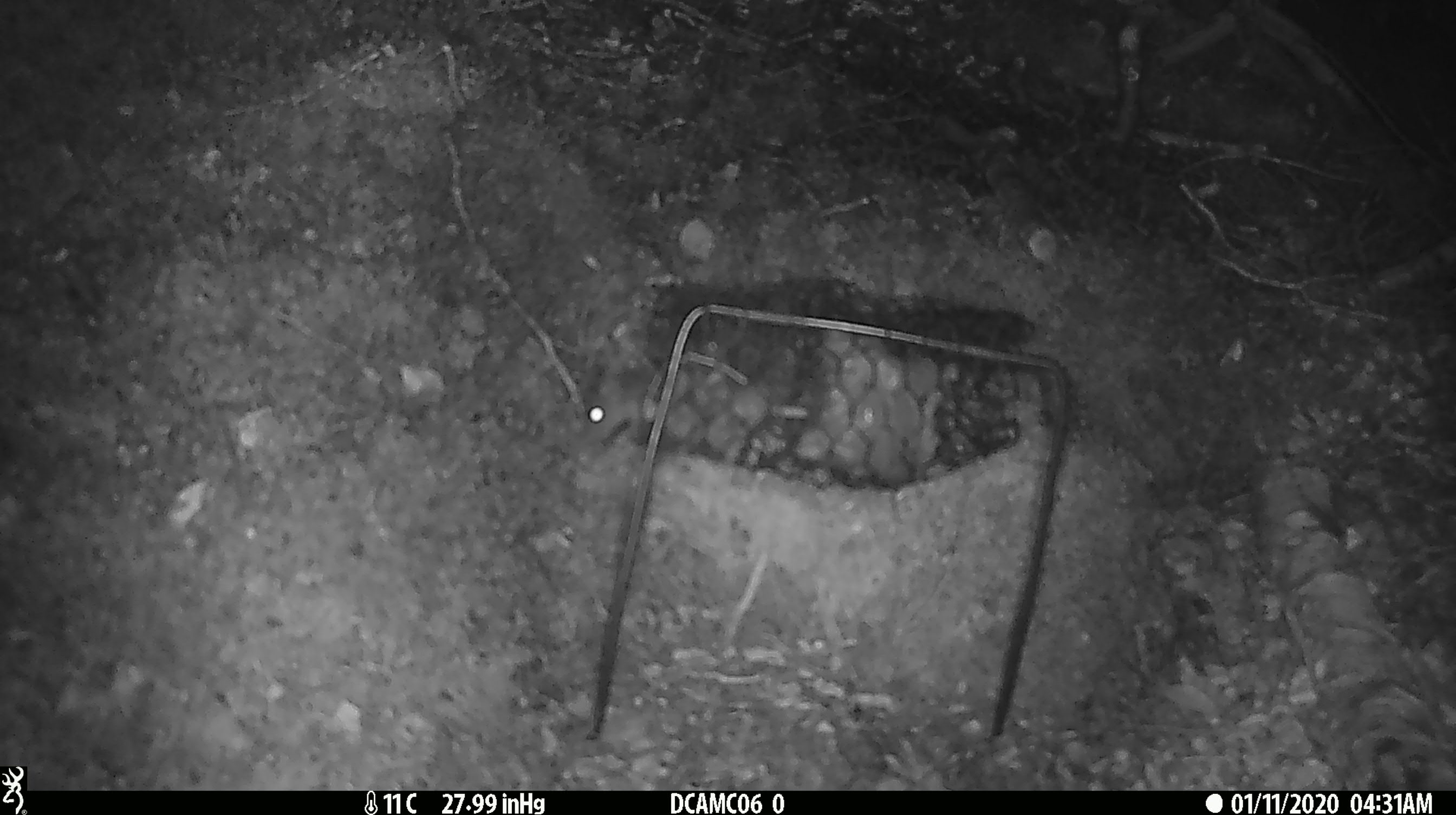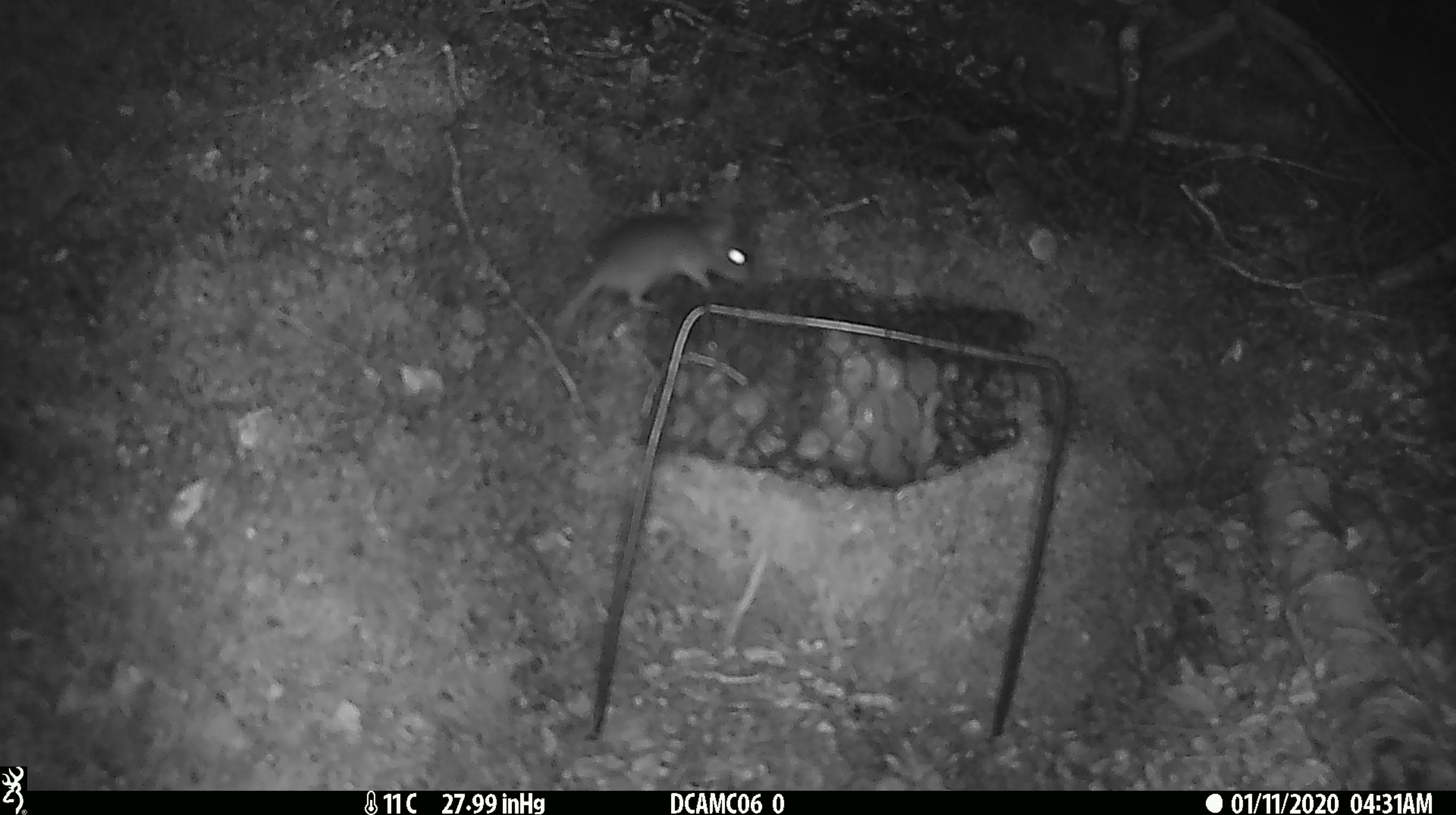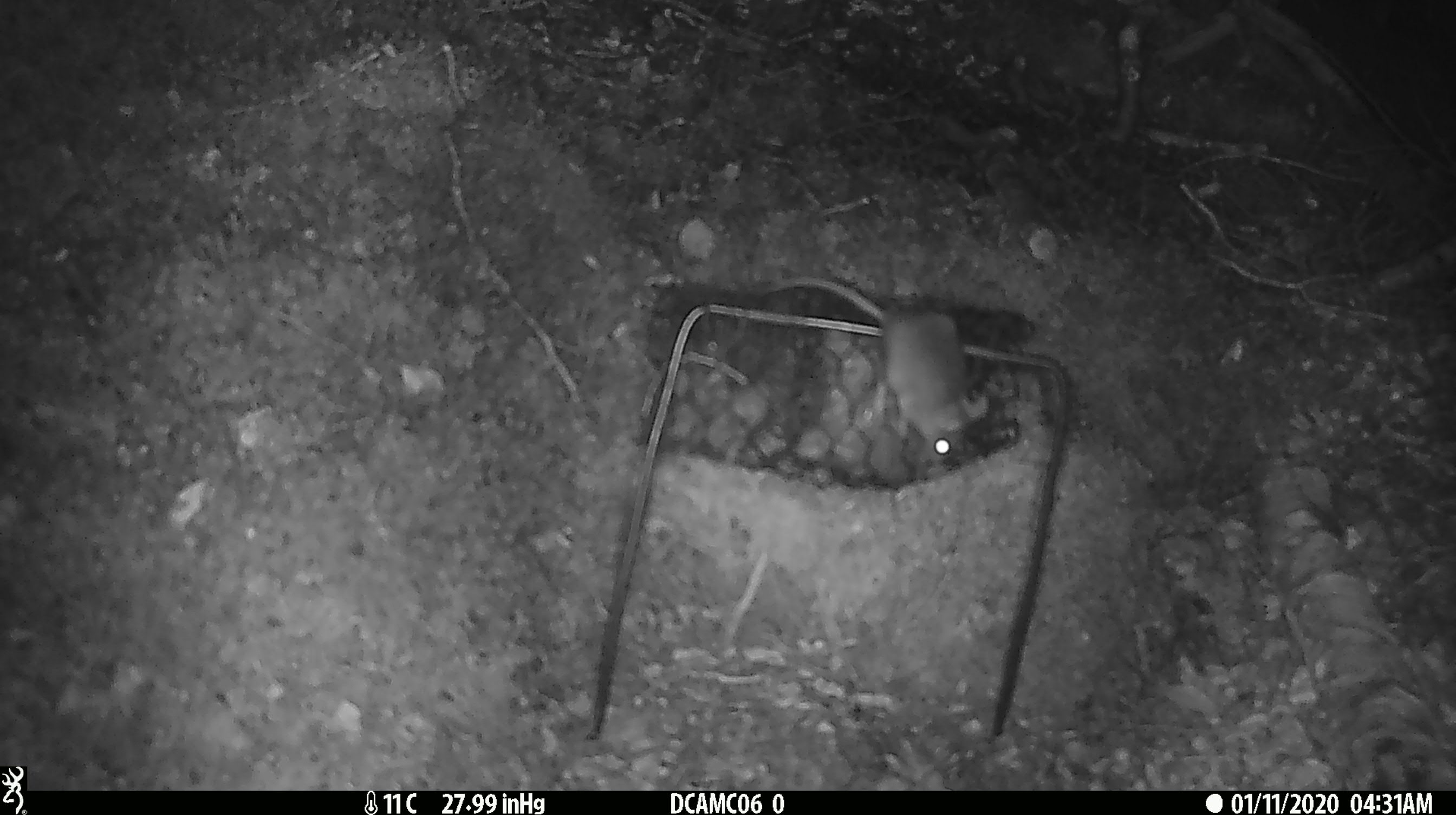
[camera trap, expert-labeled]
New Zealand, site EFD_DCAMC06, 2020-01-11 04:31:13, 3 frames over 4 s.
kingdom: Animalia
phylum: Chordata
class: Mammalia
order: Rodentia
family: Muridae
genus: Mus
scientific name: Mus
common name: mouse